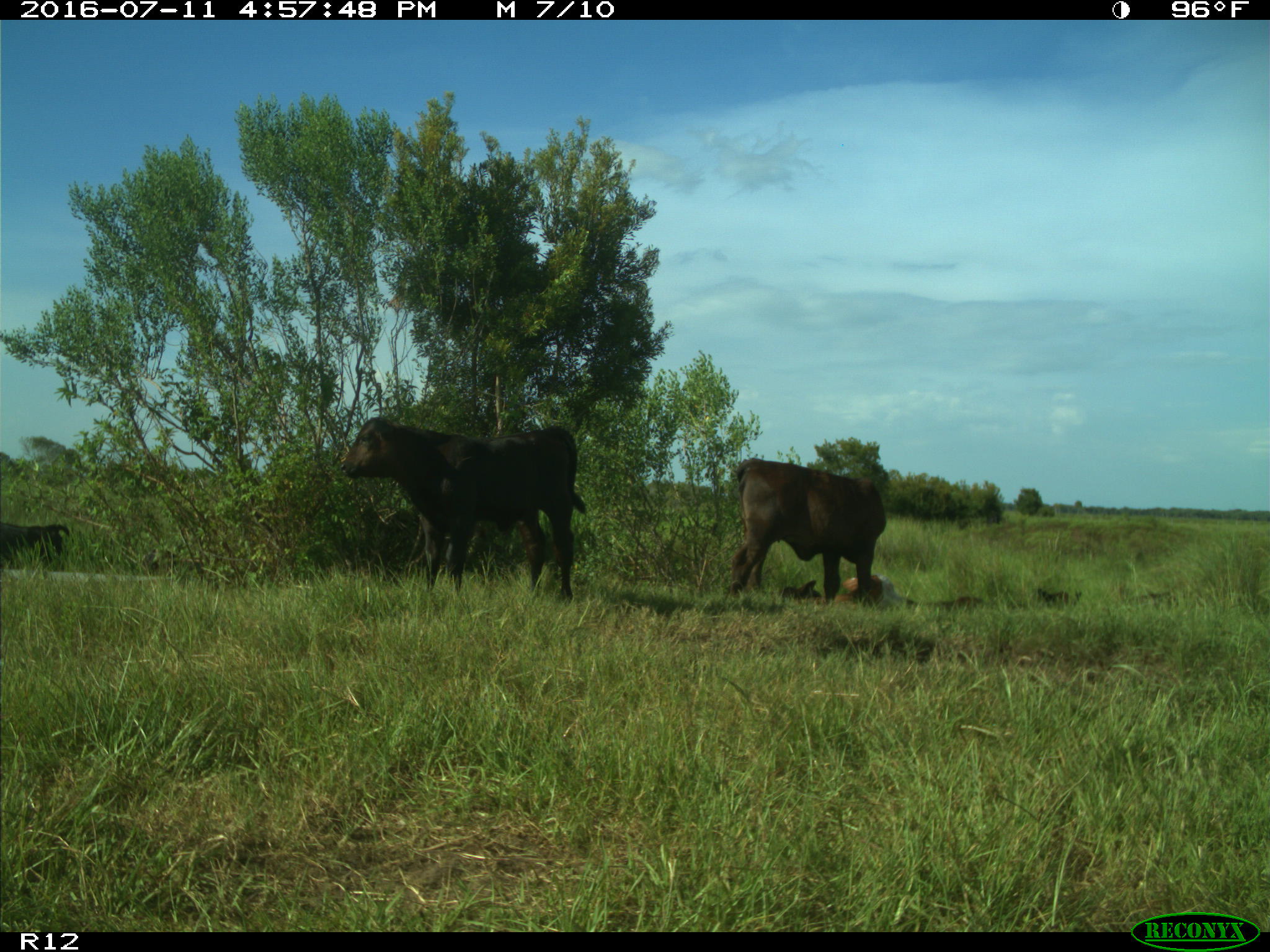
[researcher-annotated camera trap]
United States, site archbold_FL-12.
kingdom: Animalia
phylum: Chordata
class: Mammalia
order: Artiodactyla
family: Bovidae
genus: Bos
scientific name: Bos taurus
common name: domestic cow